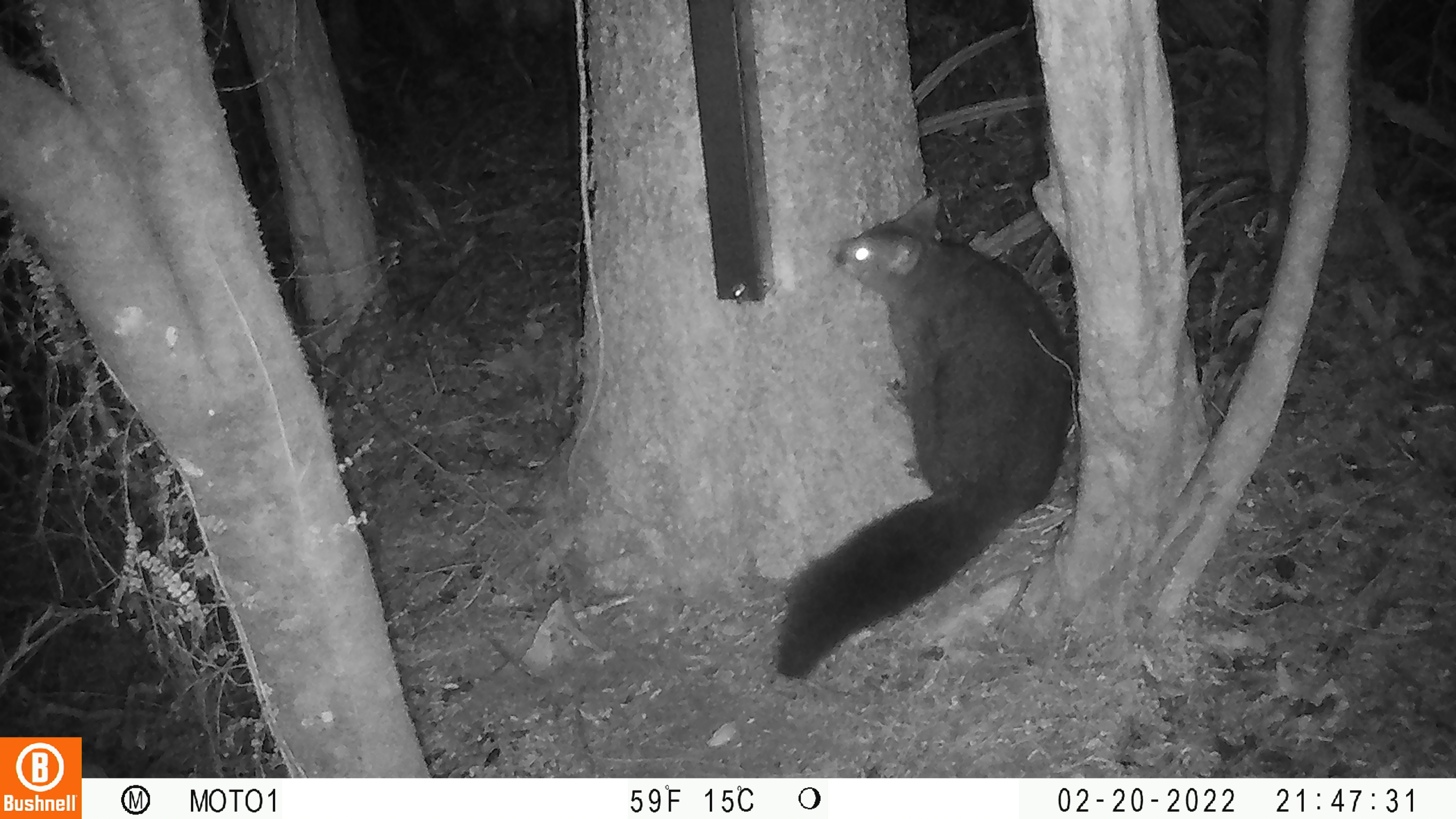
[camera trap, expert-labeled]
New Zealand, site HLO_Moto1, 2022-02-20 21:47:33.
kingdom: Animalia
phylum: Chordata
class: Mammalia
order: Diprotodontia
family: Phalangeridae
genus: Trichosurus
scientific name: Trichosurus vulpecula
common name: common brushtail possum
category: possum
Possum (common brushtail possum) (Trichosurus vulpecula).